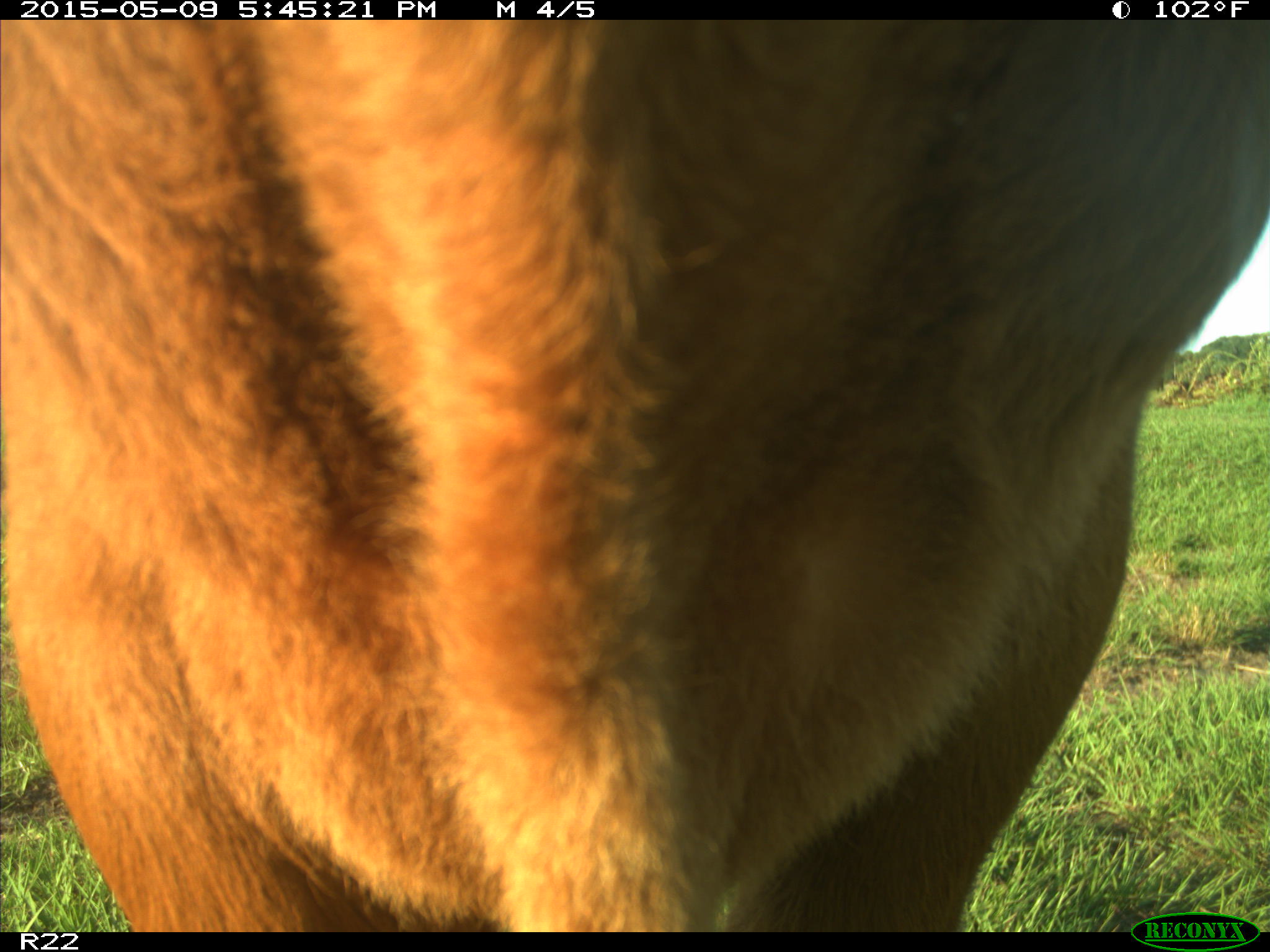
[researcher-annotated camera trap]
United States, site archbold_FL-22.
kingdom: Animalia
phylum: Chordata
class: Mammalia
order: Artiodactyla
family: Bovidae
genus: Bos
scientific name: Bos taurus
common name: domestic cow